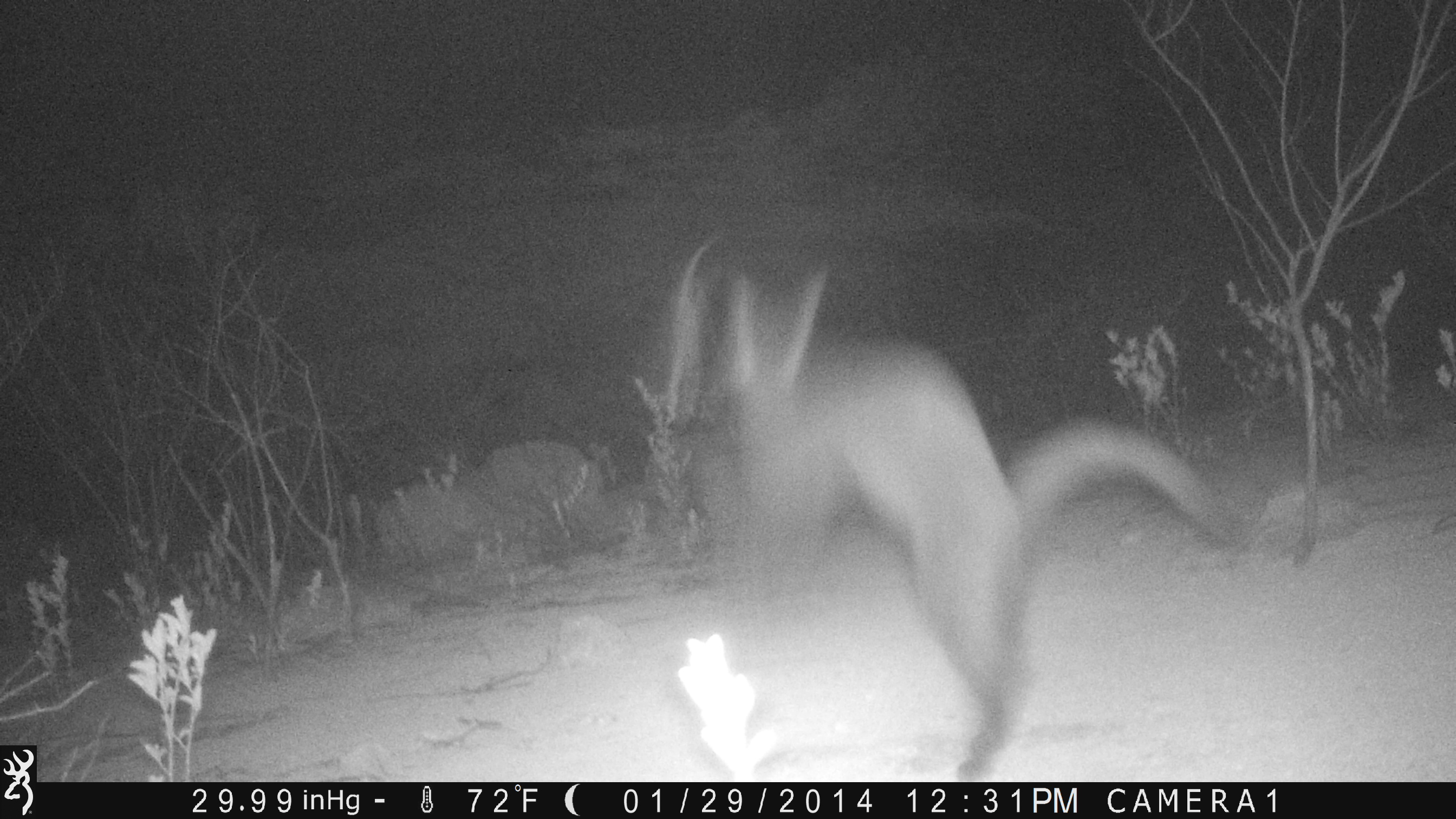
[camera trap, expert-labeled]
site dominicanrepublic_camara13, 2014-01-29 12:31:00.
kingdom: Animalia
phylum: Chordata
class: Mammalia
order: Carnivora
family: Felidae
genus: Felis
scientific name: Felis catus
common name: cat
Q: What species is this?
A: Cat (Felis catus).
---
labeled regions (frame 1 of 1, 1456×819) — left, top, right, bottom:
cat: 697, 266, 1241, 779